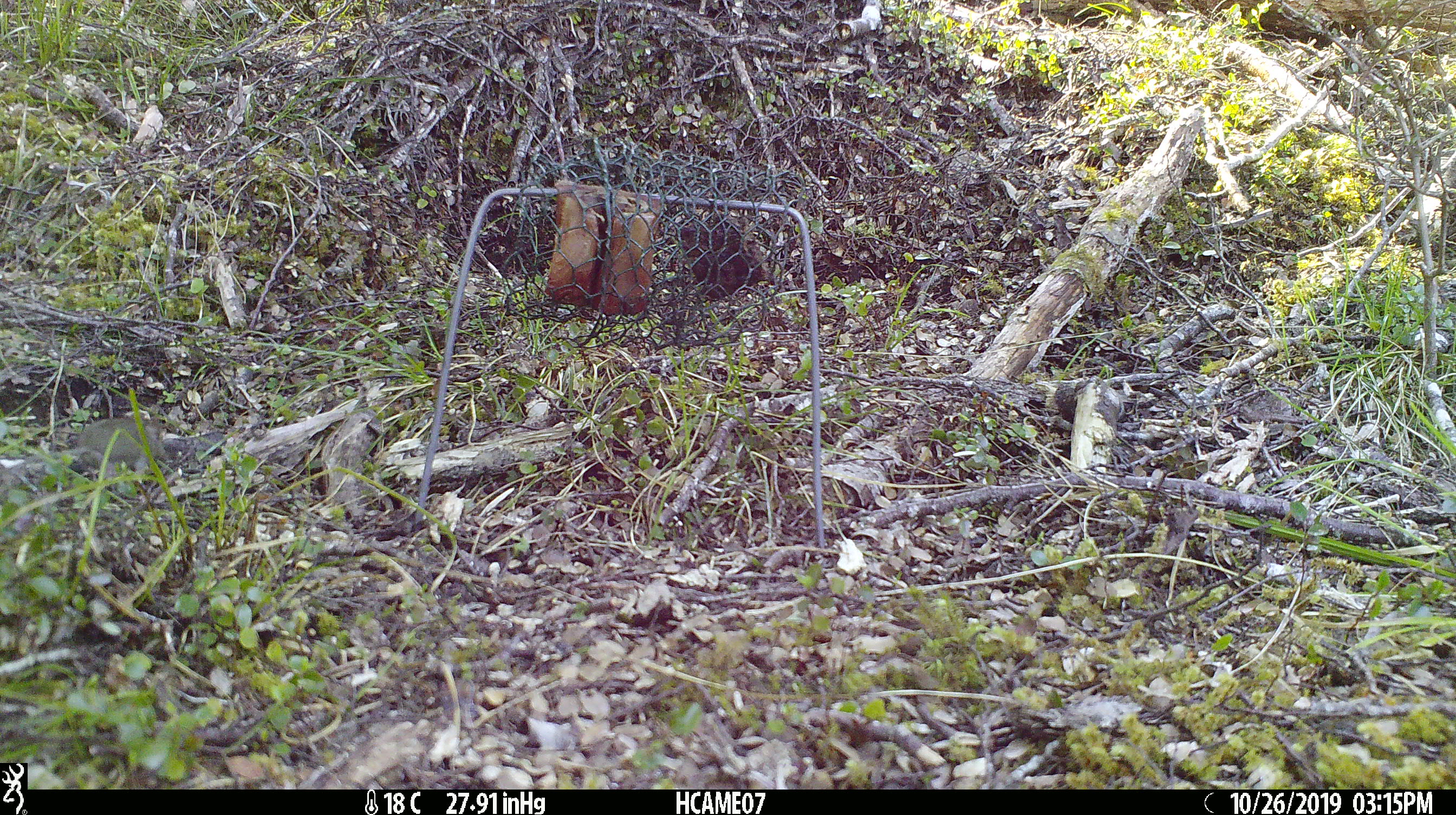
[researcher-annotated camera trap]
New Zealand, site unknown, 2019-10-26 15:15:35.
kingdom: Animalia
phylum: Chordata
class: Mammalia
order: Rodentia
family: Muridae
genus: Mus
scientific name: Mus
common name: mouse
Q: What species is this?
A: Mouse (Mus).